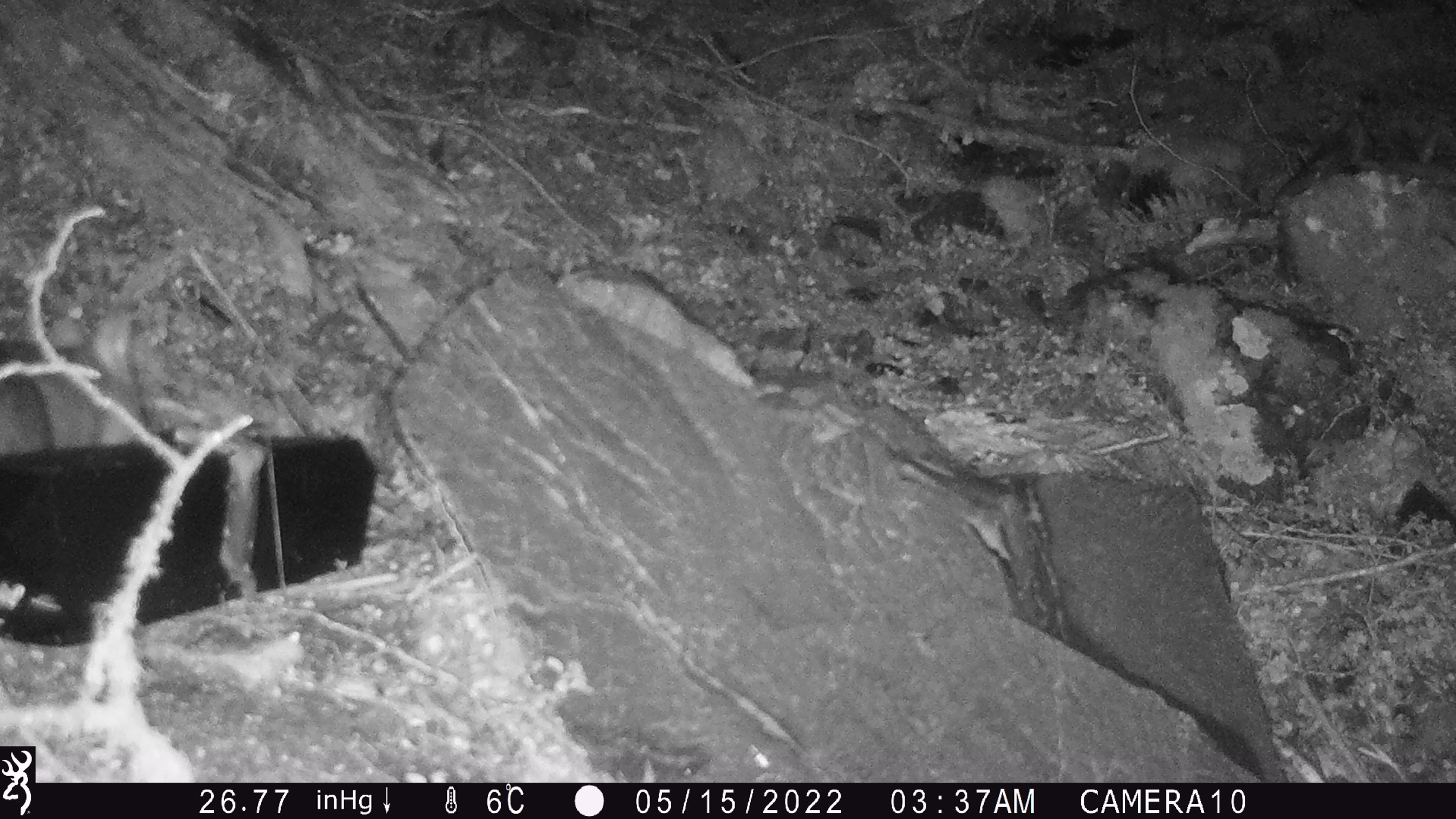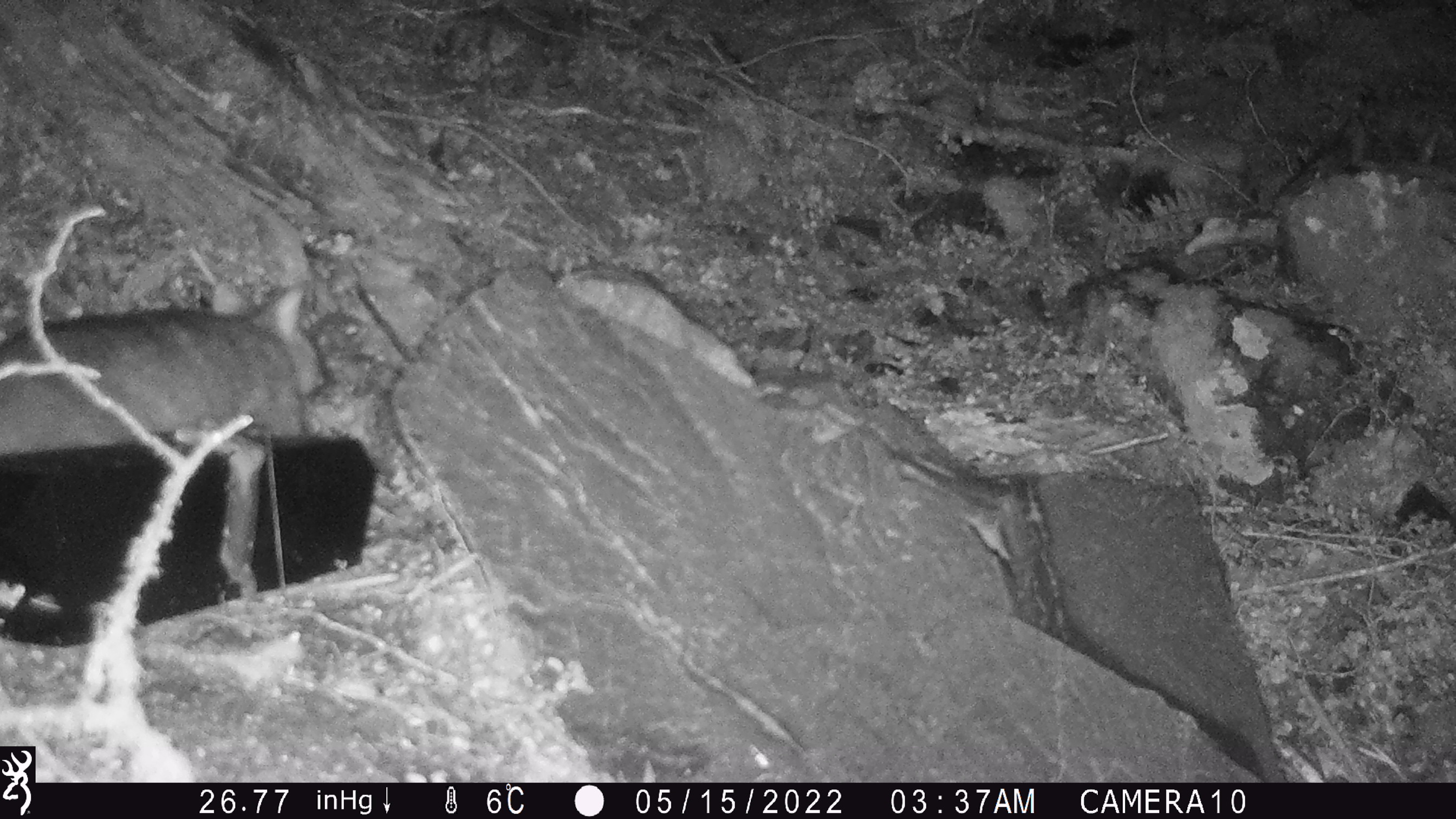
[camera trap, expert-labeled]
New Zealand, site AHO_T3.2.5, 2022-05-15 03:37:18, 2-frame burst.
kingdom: Animalia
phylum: Chordata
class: Mammalia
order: Diprotodontia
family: Phalangeridae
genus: Trichosurus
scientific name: Trichosurus vulpecula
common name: common brushtail possum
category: possum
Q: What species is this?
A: Possum (common brushtail possum) (Trichosurus vulpecula).